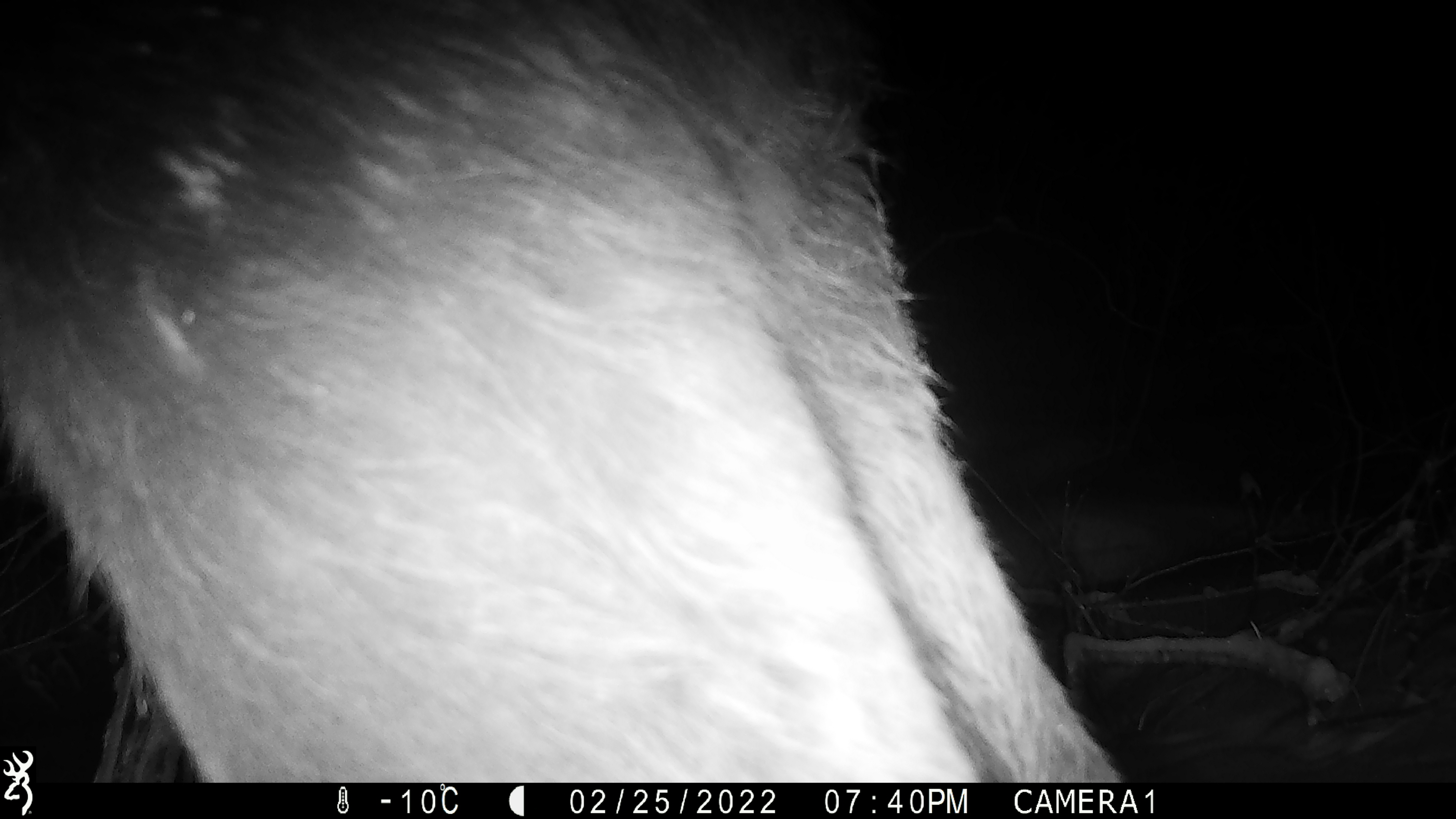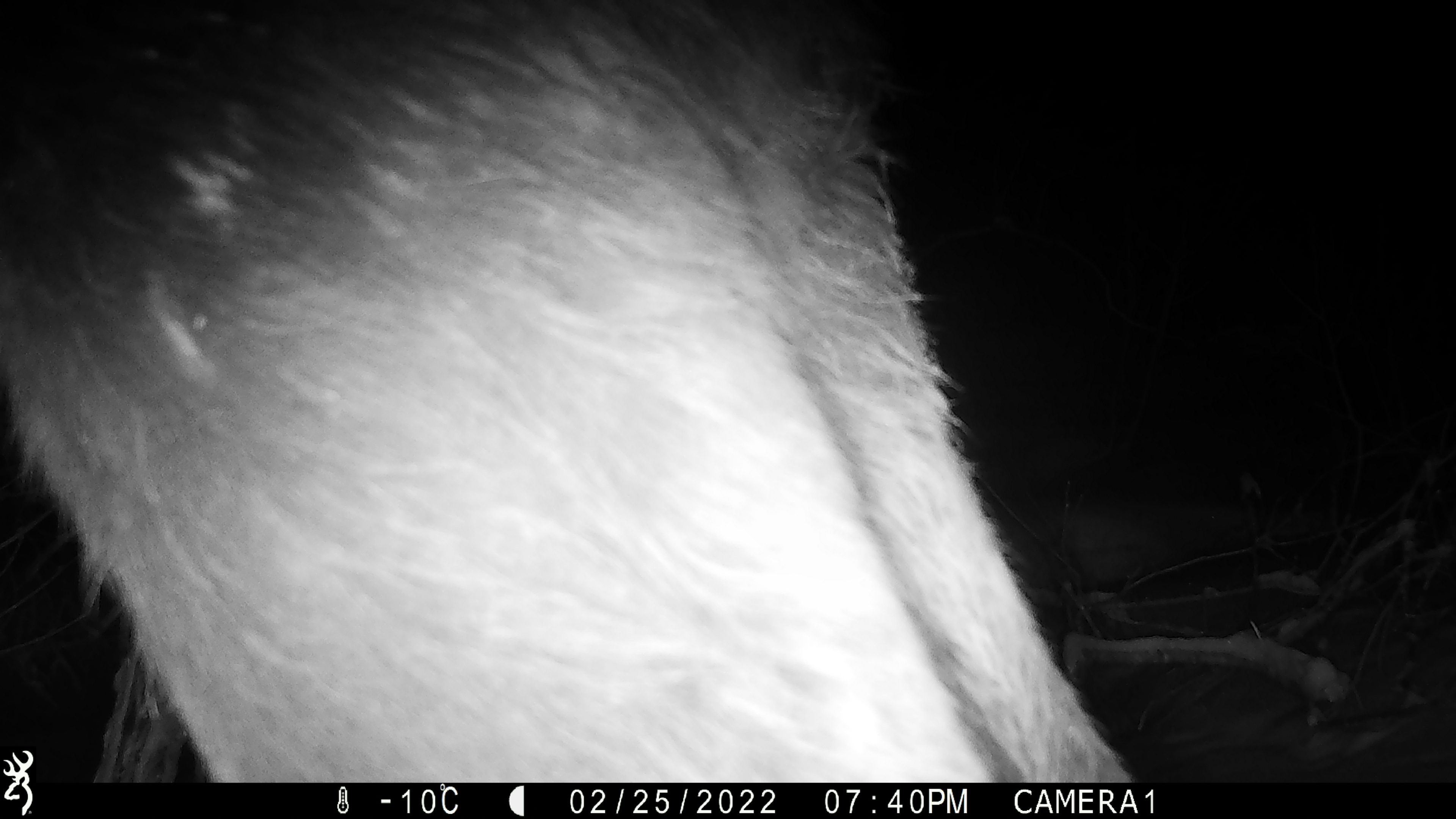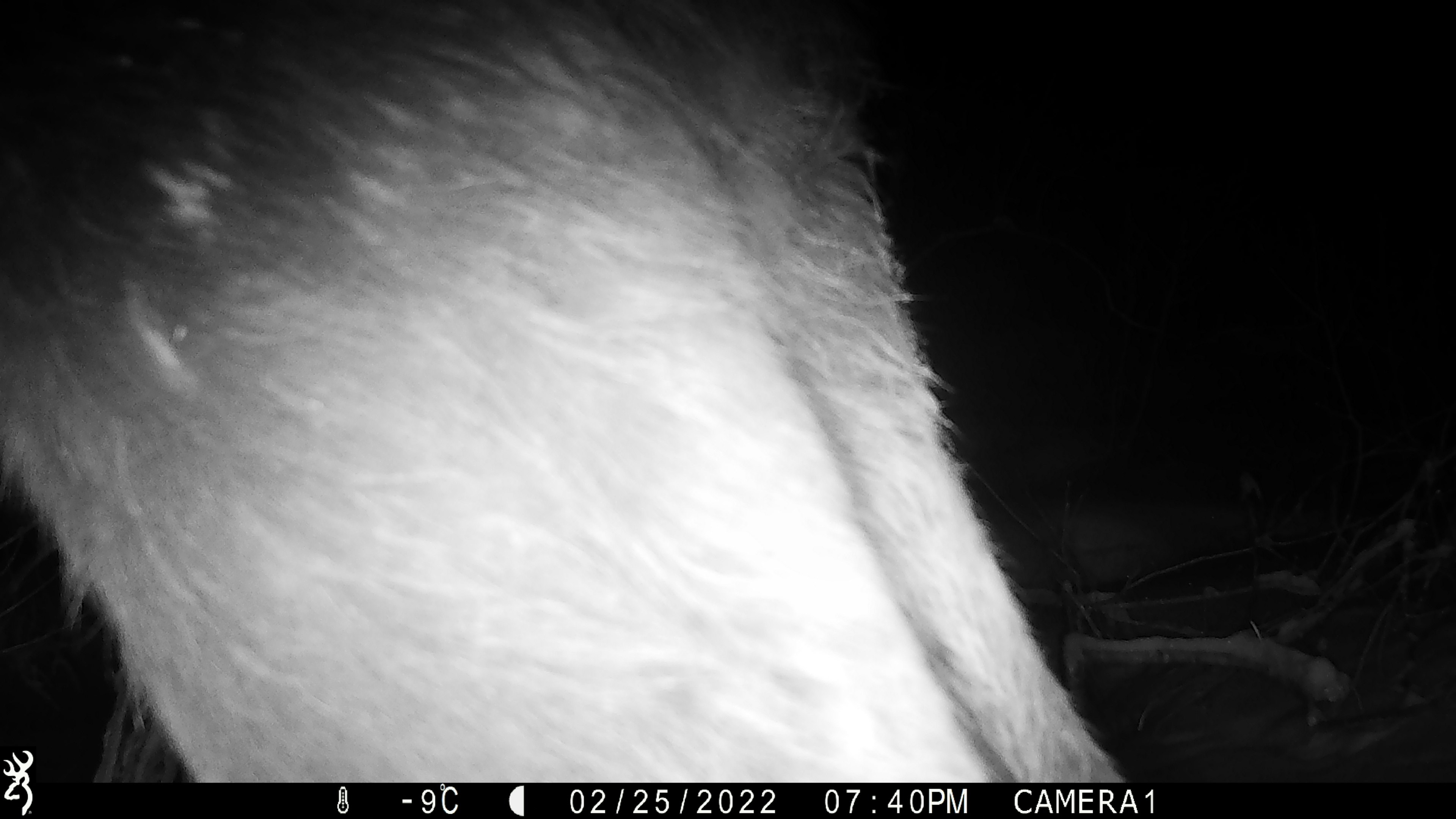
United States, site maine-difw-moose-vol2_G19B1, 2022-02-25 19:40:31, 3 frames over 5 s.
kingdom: Animalia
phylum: Chordata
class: Mammalia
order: Artiodactyla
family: Cervidae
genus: Alces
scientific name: Alces alces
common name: moose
Moose (Alces alces).